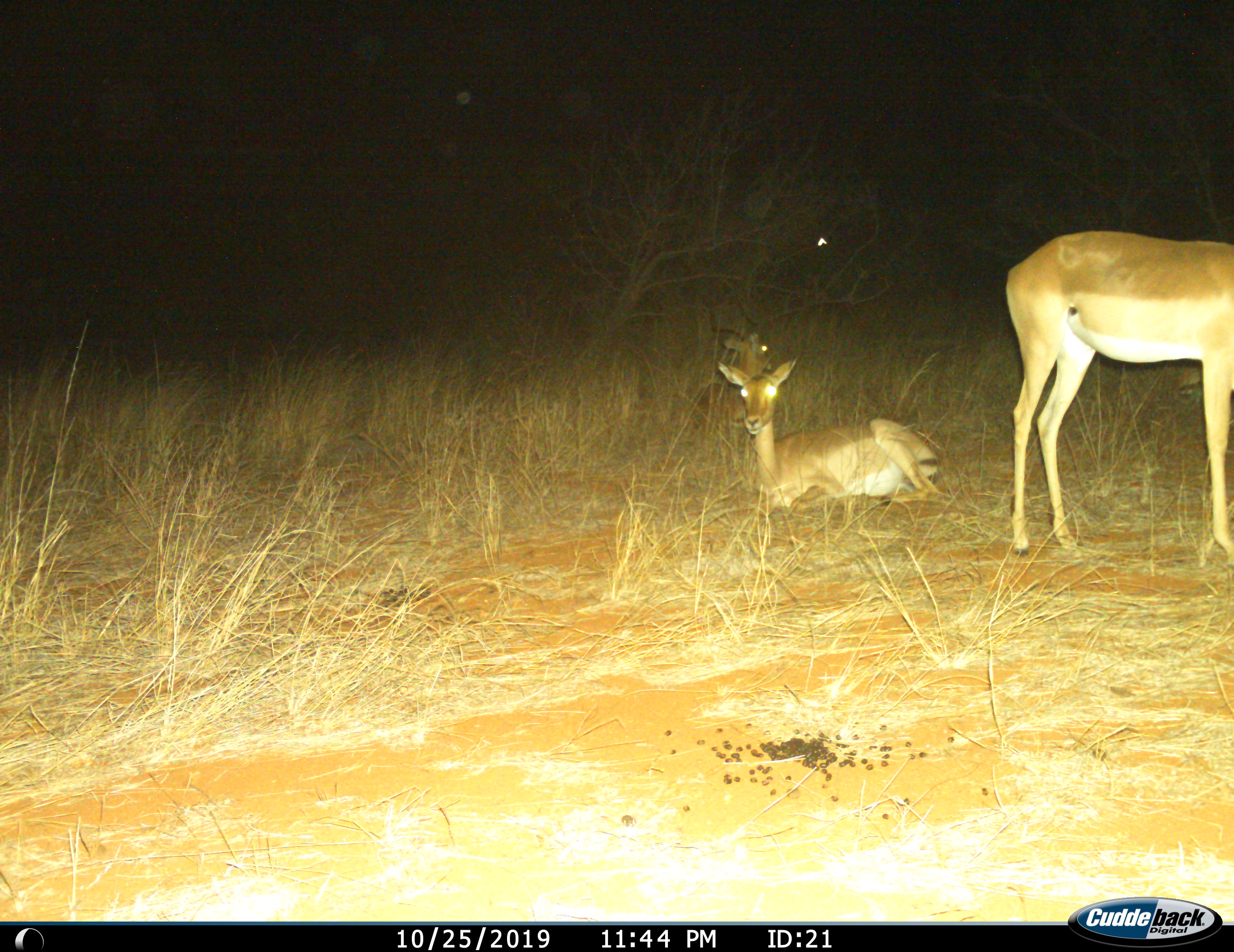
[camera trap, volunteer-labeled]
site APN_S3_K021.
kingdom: Animalia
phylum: Chordata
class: Mammalia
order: Artiodactyla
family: Bovidae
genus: Aepyceros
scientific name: Aepyceros melampus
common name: impala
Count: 3.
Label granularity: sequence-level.